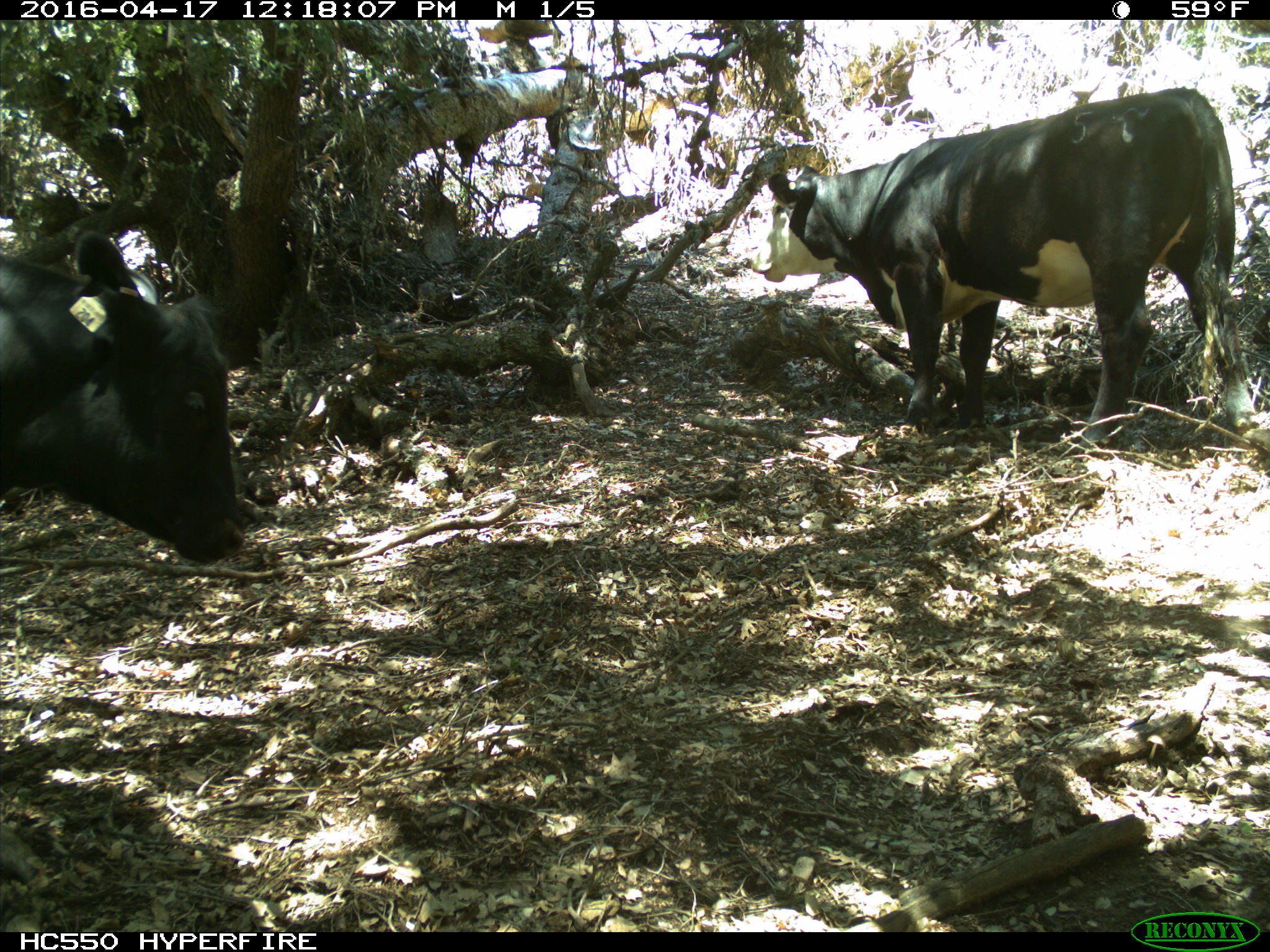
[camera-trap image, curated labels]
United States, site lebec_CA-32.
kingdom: Animalia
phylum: Chordata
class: Mammalia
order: Artiodactyla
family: Bovidae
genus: Bos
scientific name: Bos taurus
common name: domestic cow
Bos taurus (domestic cow).